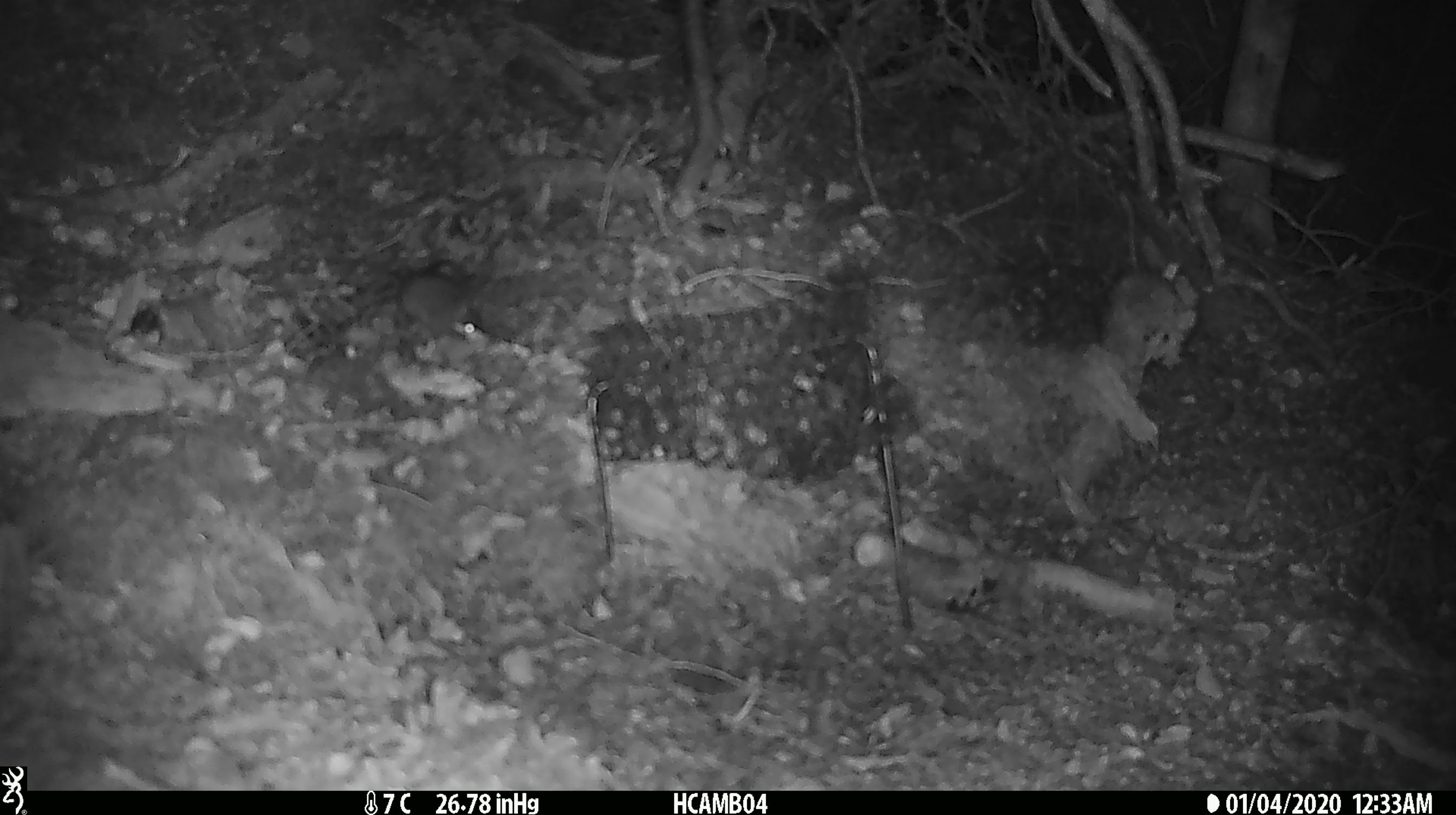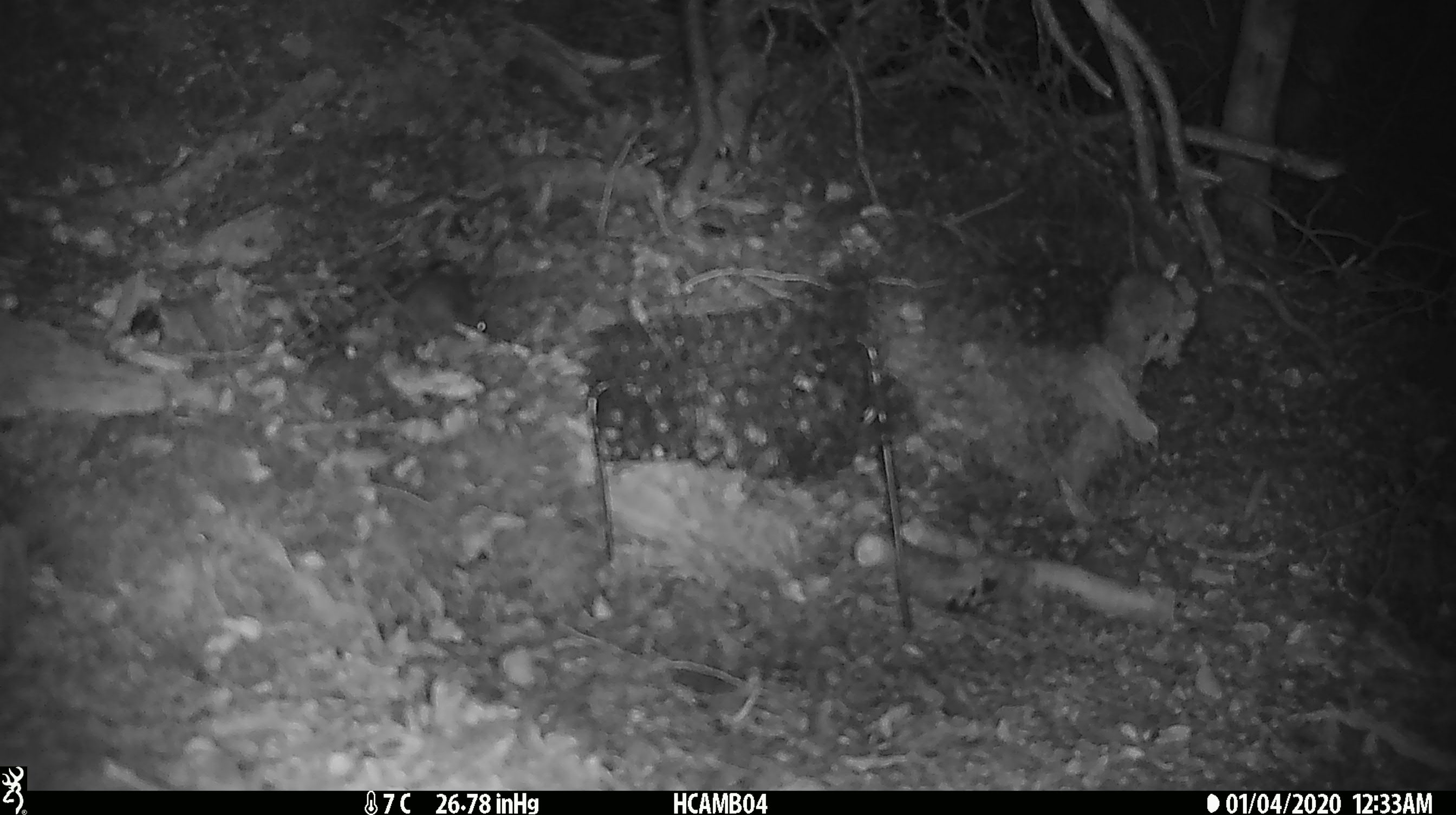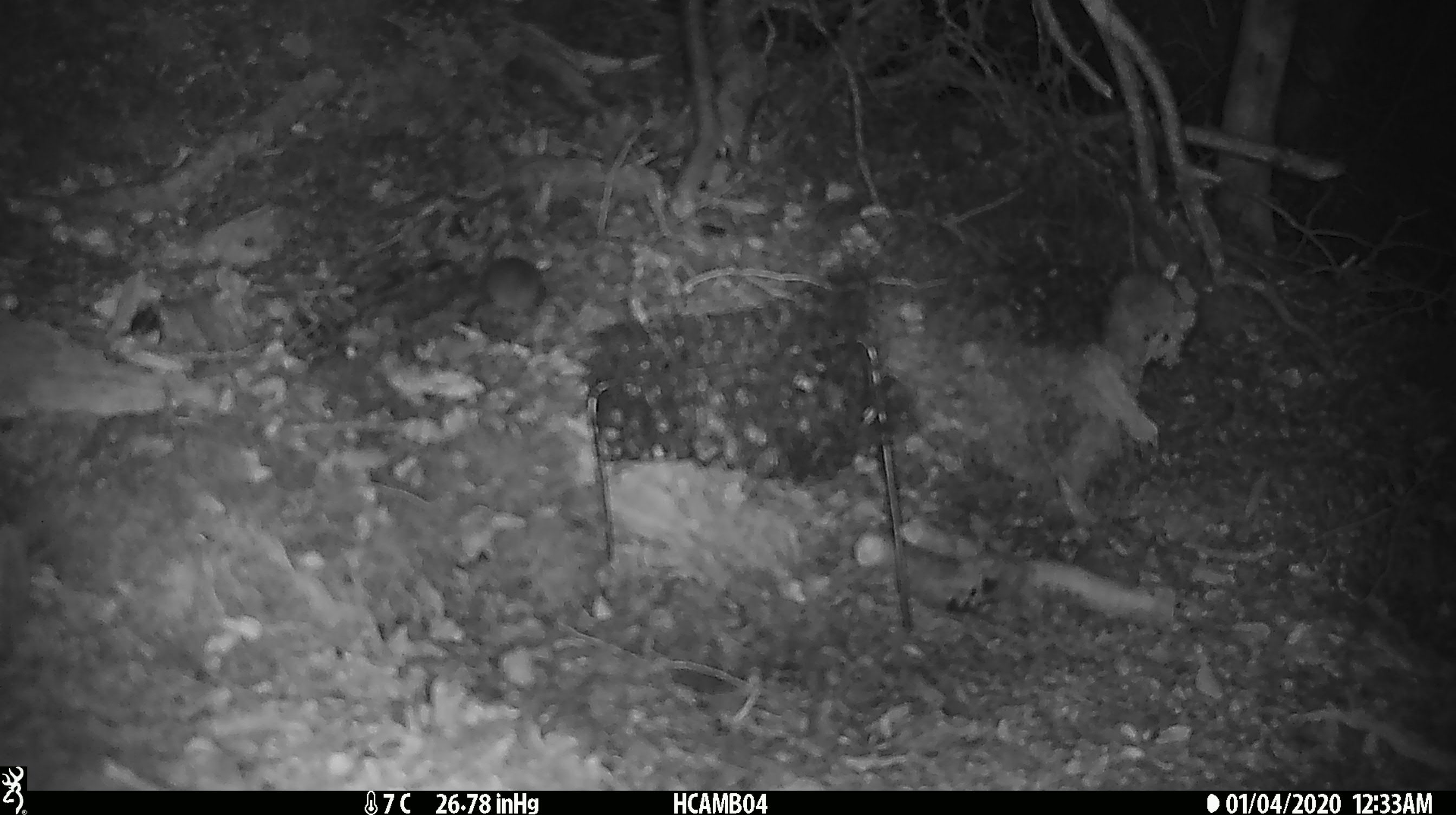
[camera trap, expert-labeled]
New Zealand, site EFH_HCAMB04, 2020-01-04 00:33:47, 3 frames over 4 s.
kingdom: Animalia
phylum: Chordata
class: Mammalia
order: Rodentia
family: Muridae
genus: Mus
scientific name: Mus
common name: mouse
Mouse (Mus).